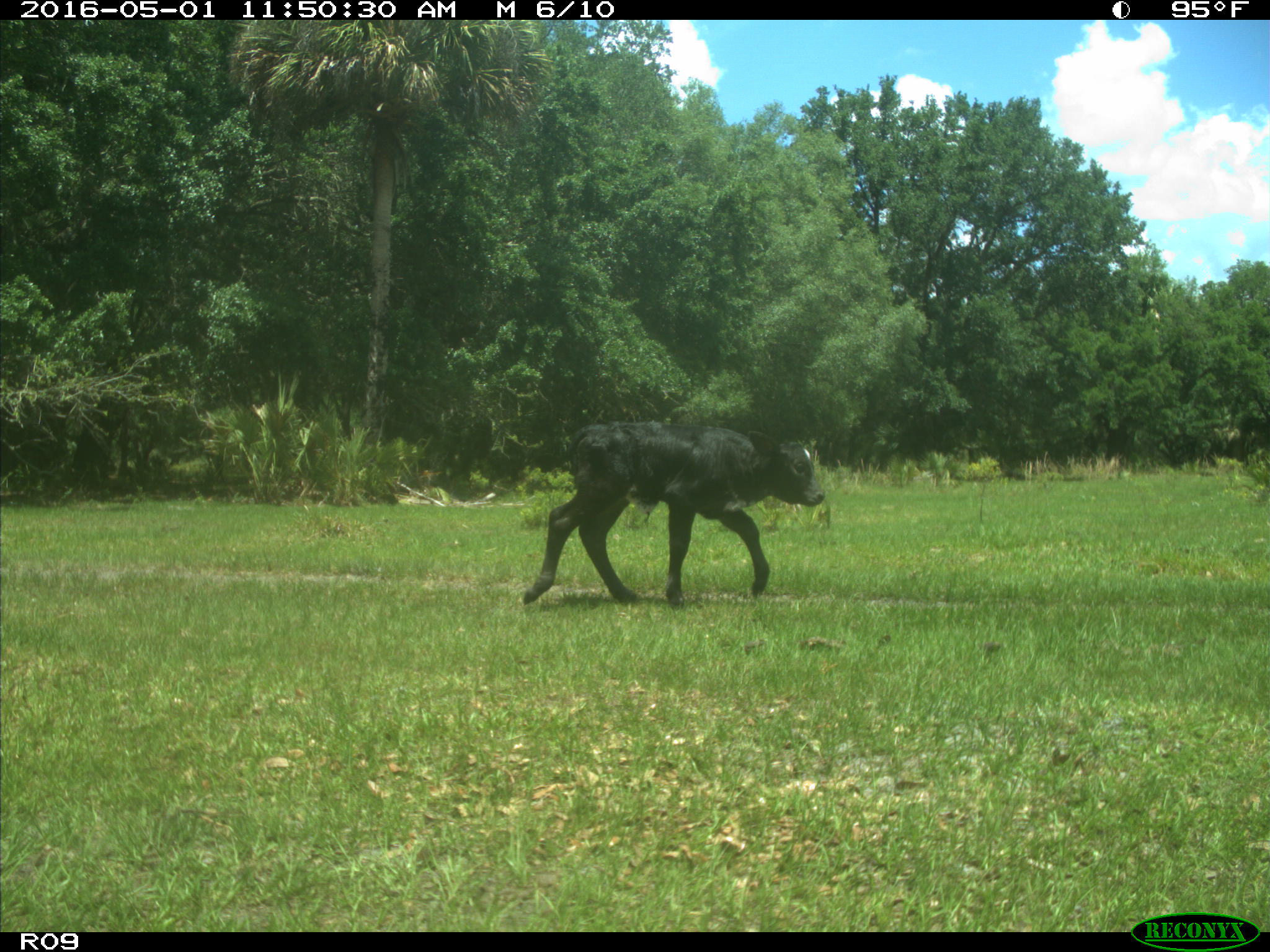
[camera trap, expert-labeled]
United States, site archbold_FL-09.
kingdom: Animalia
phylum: Chordata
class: Mammalia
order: Artiodactyla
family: Bovidae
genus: Bos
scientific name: Bos taurus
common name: domestic cow